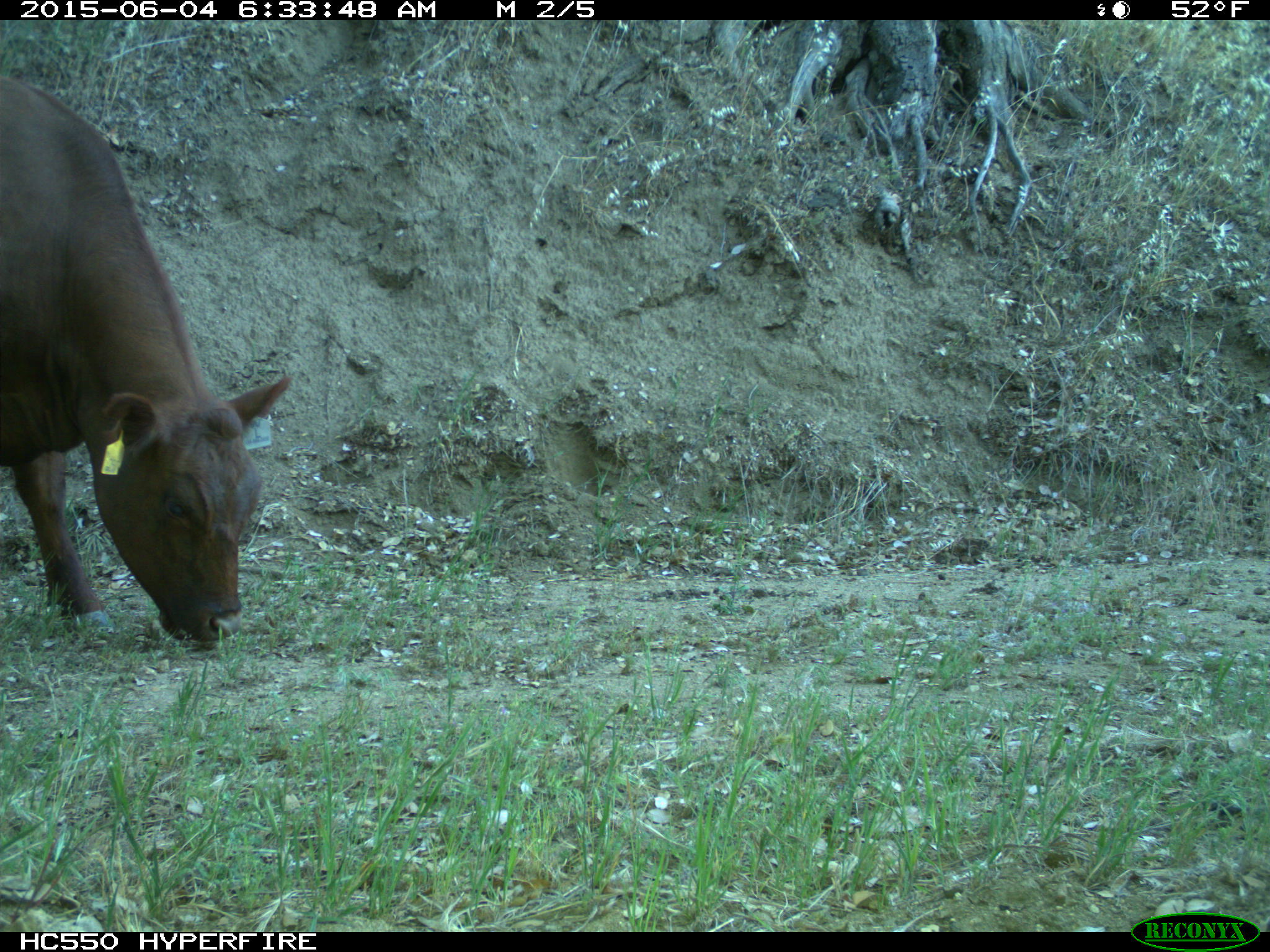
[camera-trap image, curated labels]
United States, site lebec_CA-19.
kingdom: Animalia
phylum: Chordata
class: Mammalia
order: Artiodactyla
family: Bovidae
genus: Bos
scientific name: Bos taurus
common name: domestic cow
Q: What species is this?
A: Bos taurus (domestic cow).